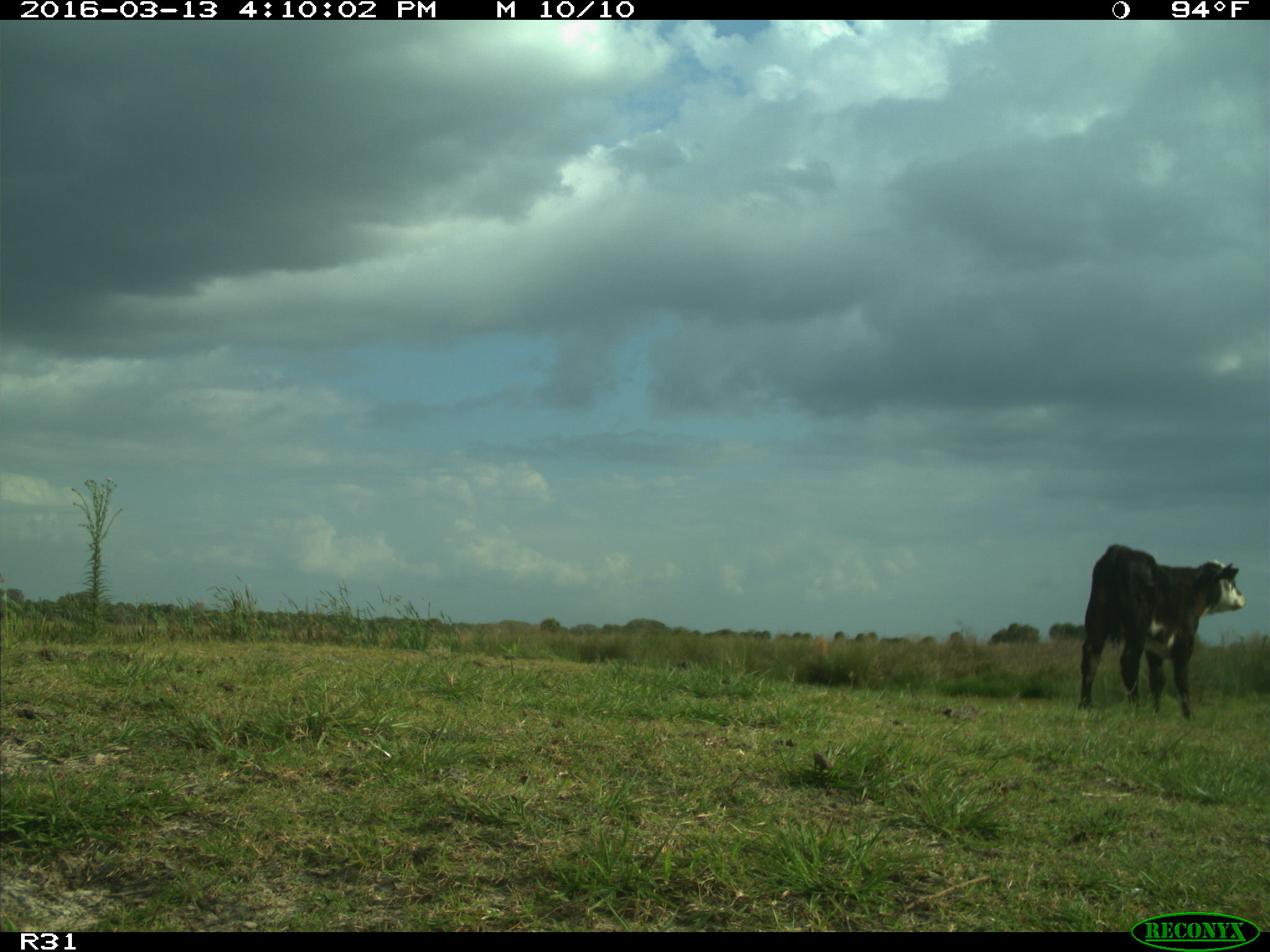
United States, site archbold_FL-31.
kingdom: Animalia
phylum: Chordata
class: Mammalia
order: Artiodactyla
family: Bovidae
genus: Bos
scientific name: Bos taurus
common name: domestic cow